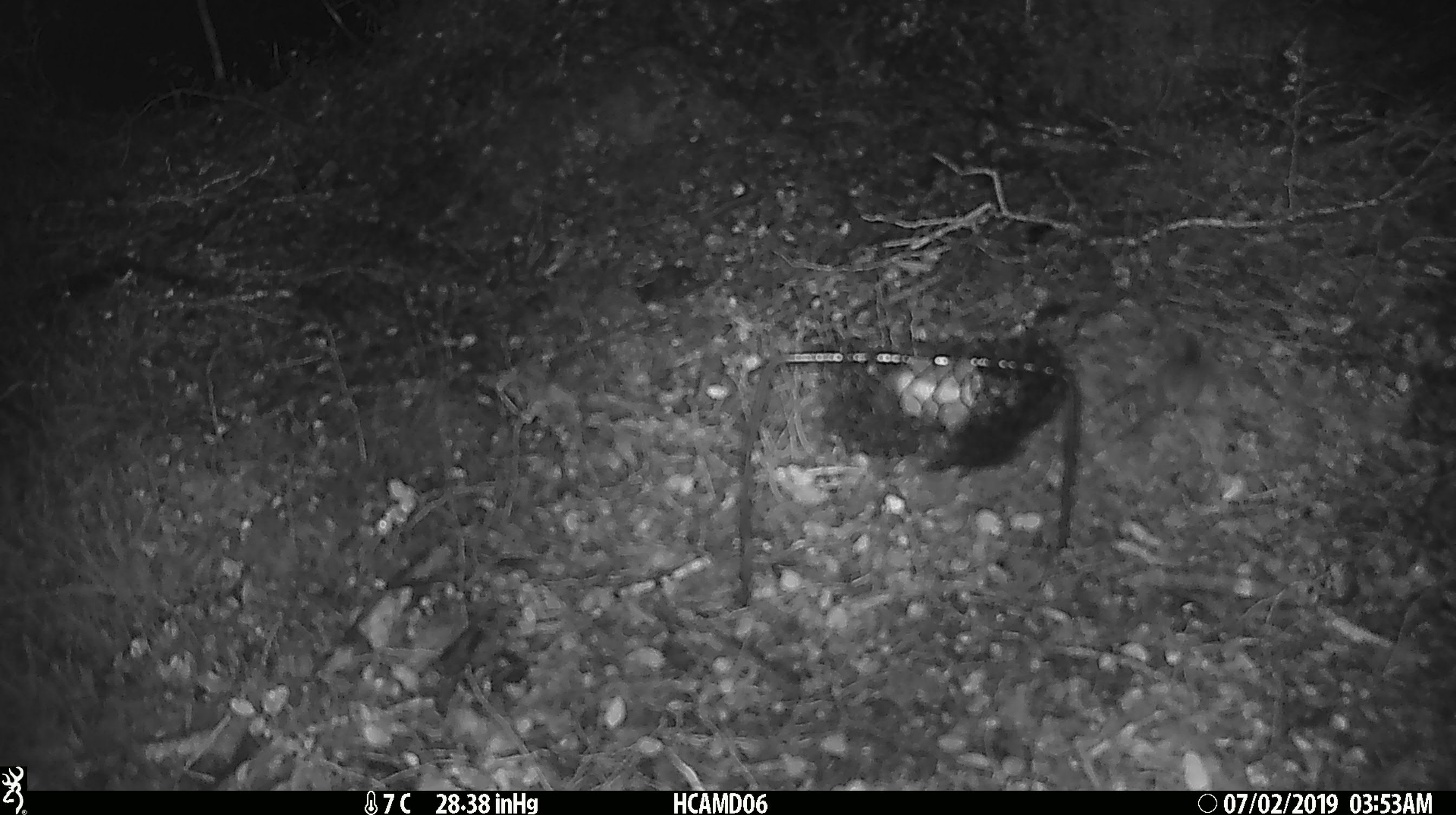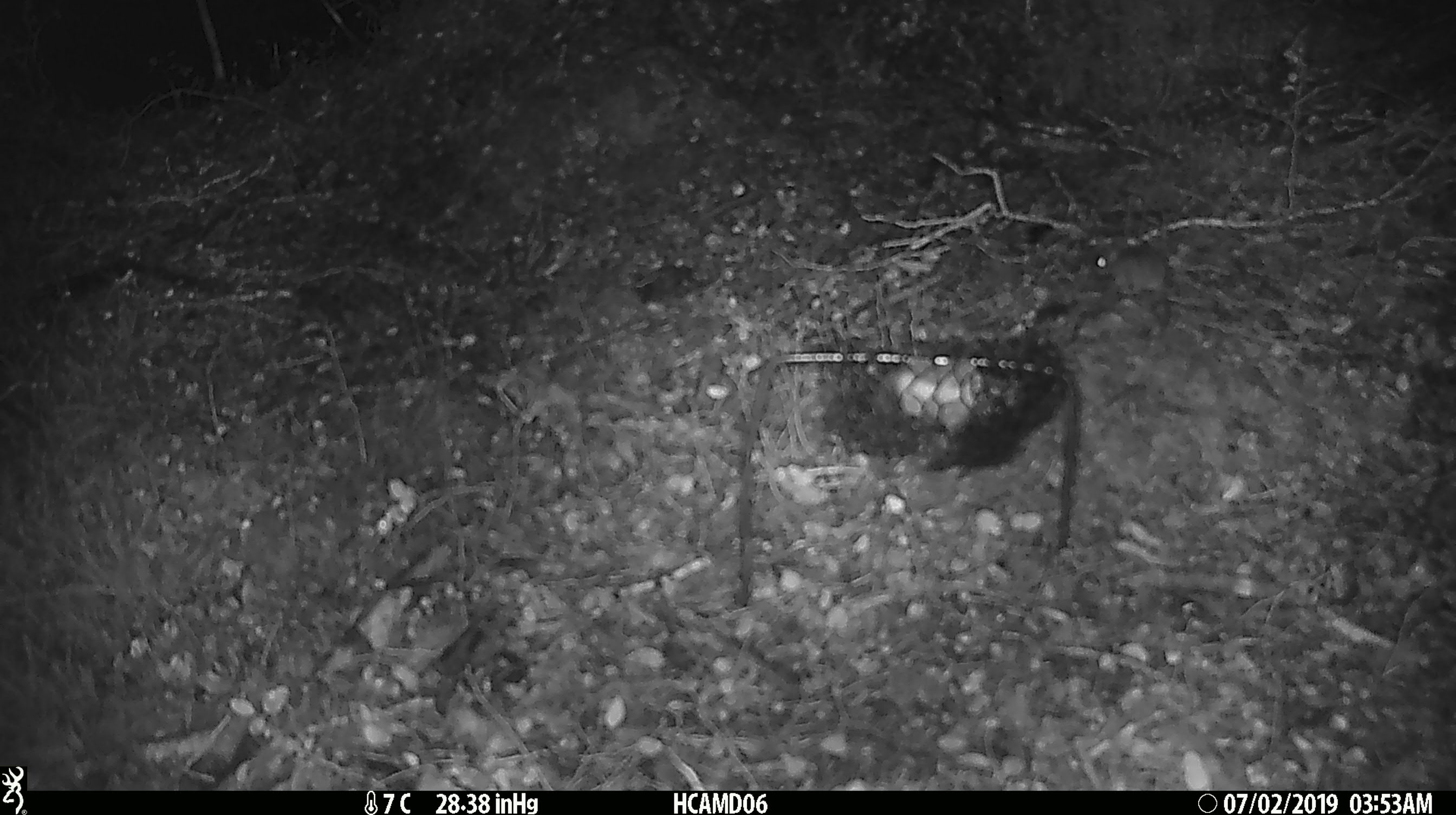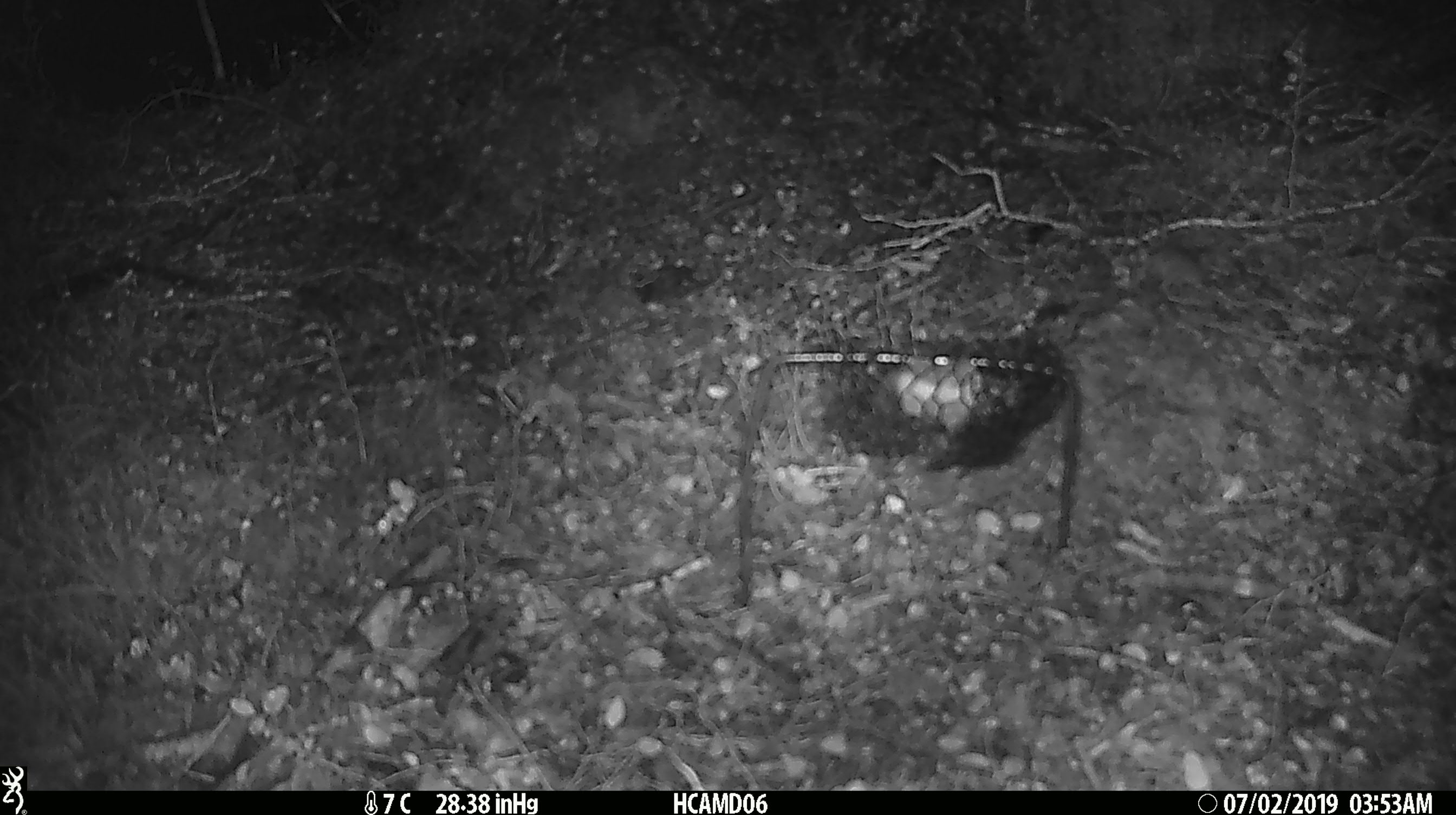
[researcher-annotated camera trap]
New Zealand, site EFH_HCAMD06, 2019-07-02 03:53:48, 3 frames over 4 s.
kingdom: Animalia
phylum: Chordata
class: Mammalia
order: Rodentia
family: Muridae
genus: Mus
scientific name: Mus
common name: mouse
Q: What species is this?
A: Mouse (Mus).